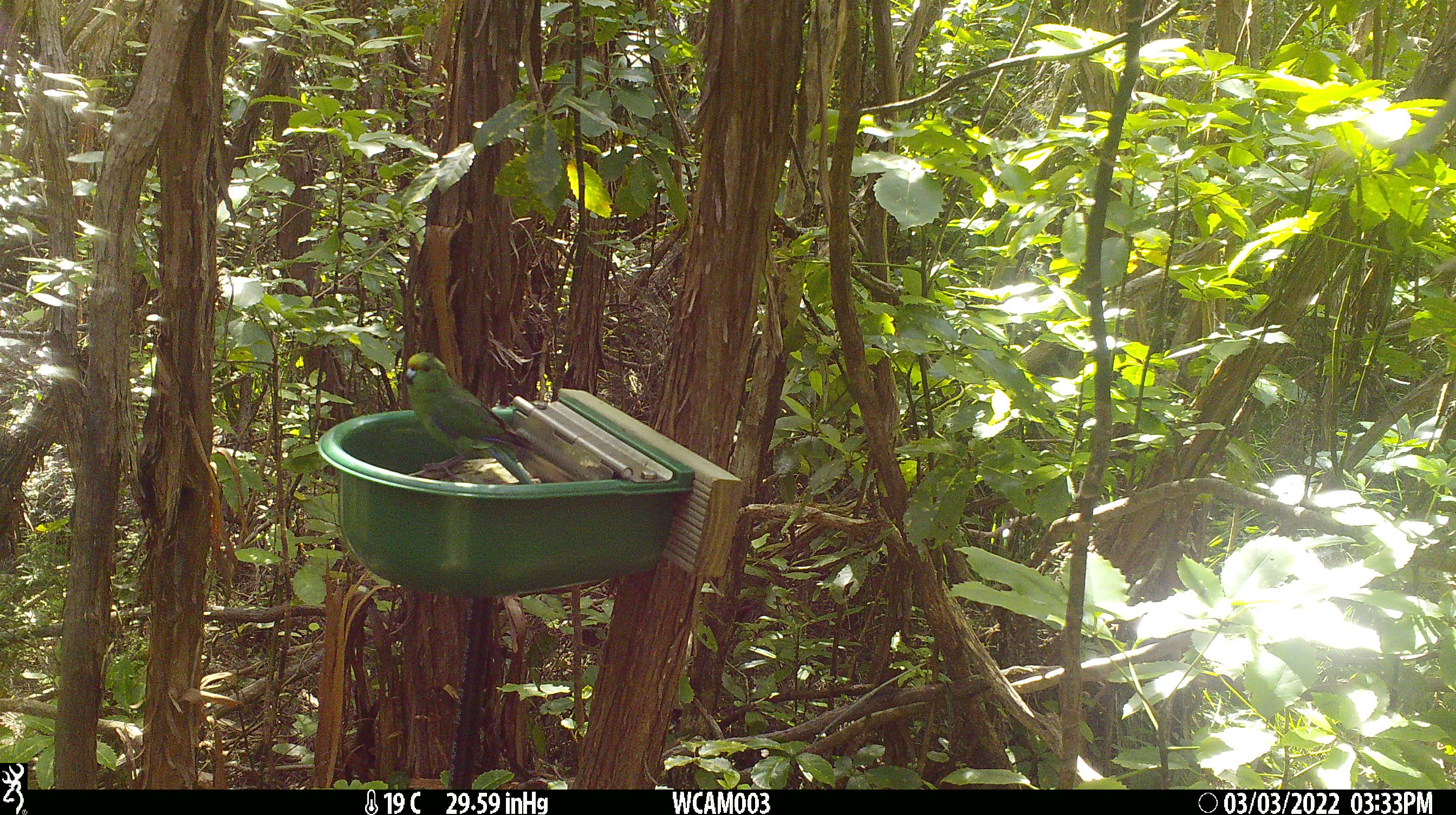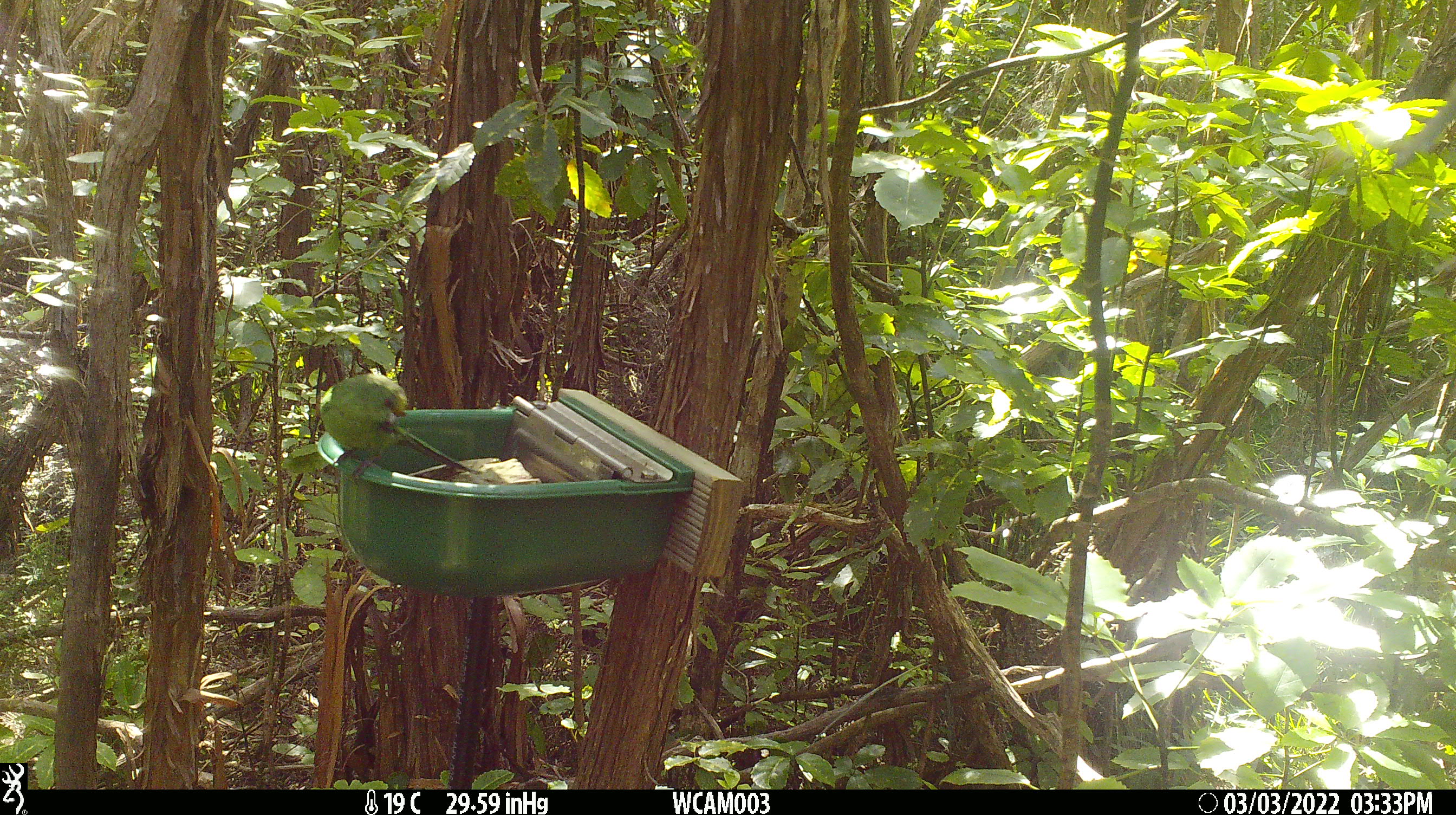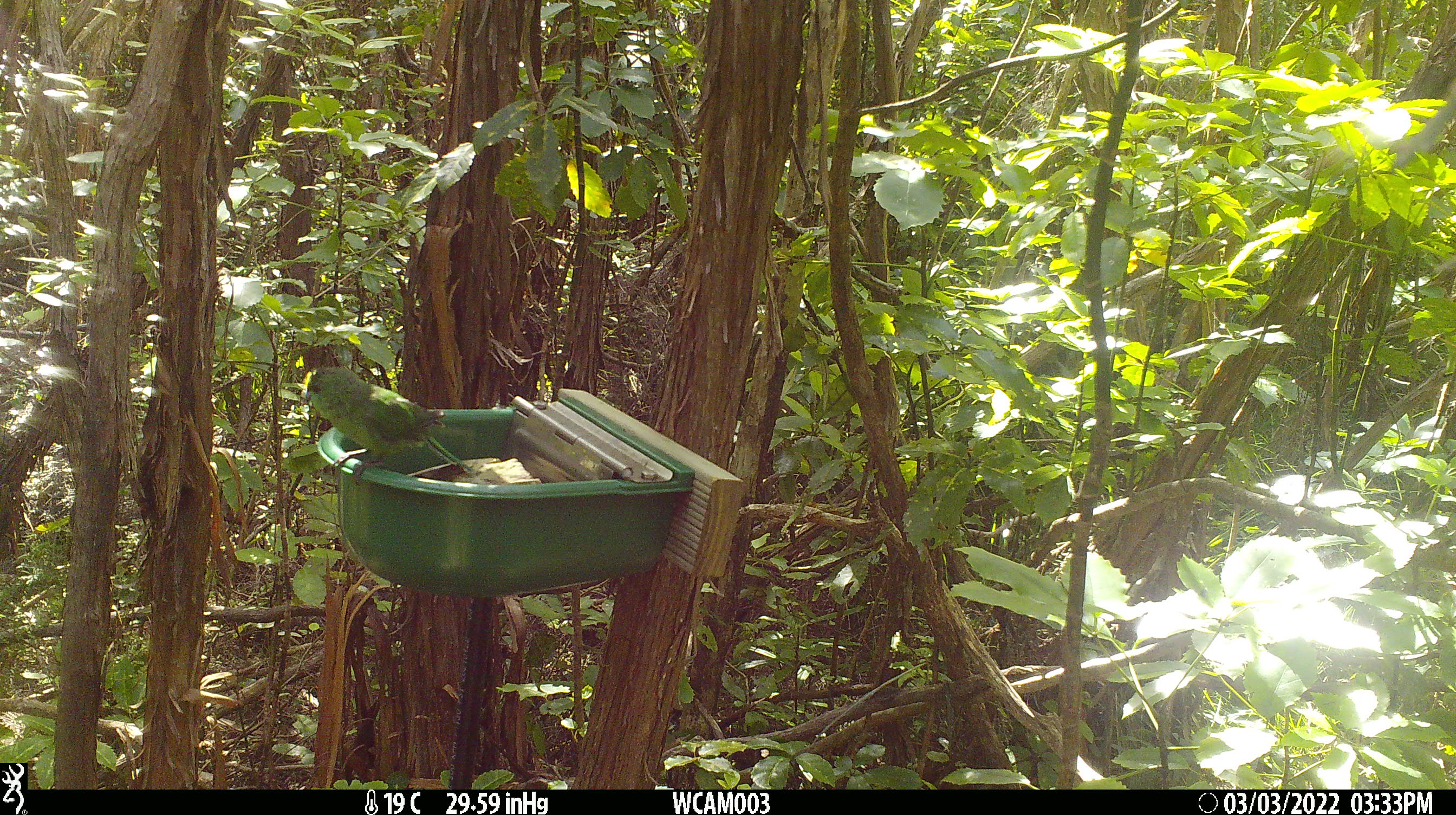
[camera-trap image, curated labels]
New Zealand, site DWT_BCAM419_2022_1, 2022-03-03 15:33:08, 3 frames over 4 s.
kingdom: Animalia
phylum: Chordata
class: Aves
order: Psittaciformes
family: Psittaculidae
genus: Cyanoramphus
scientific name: Cyanoramphus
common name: parakeet